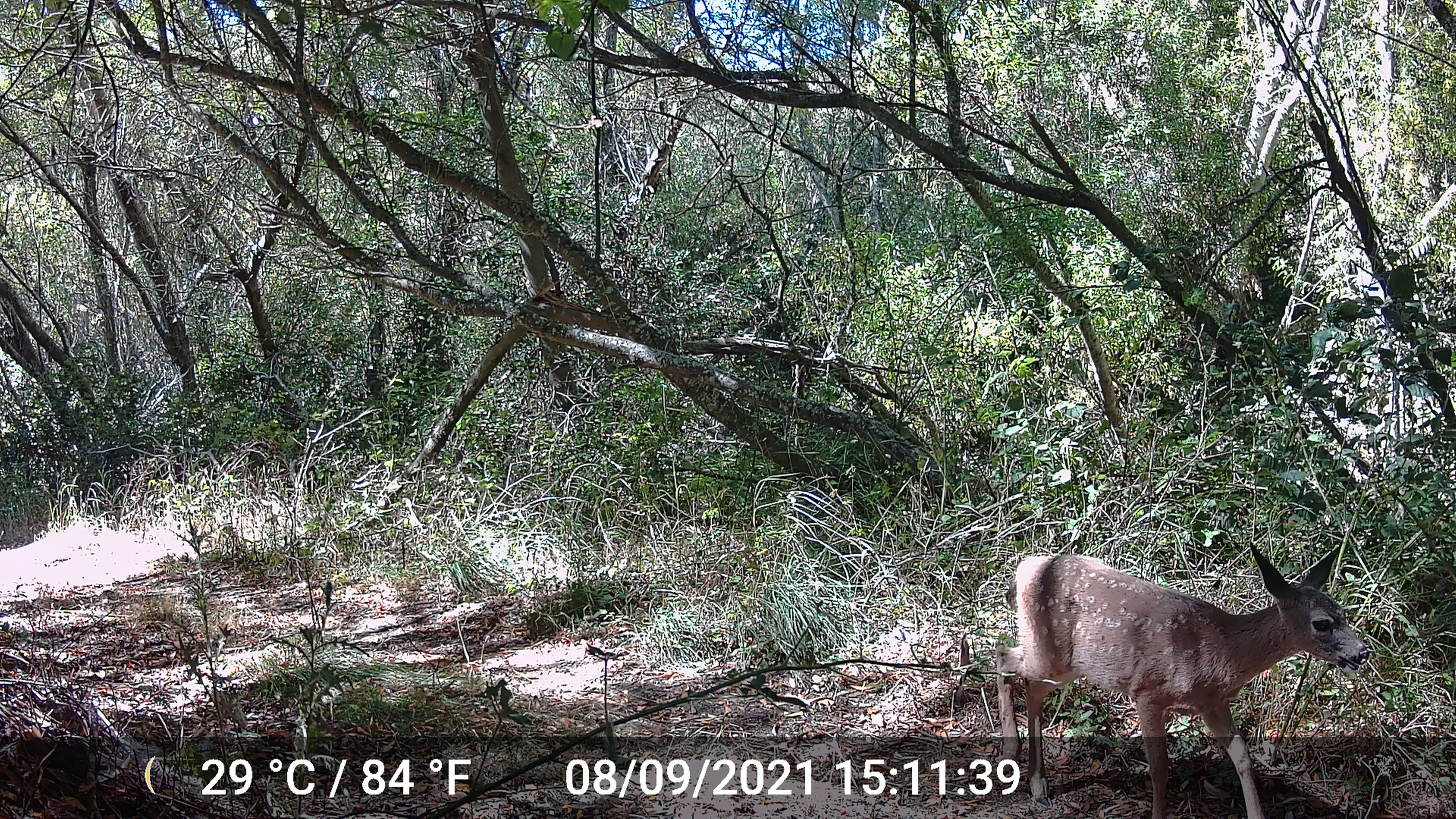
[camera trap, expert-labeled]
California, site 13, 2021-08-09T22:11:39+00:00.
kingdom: Animalia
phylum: Chordata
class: Mammalia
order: Artiodactyla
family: Cervidae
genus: Odocoileus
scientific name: Odocoileus hemionus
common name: mule deer